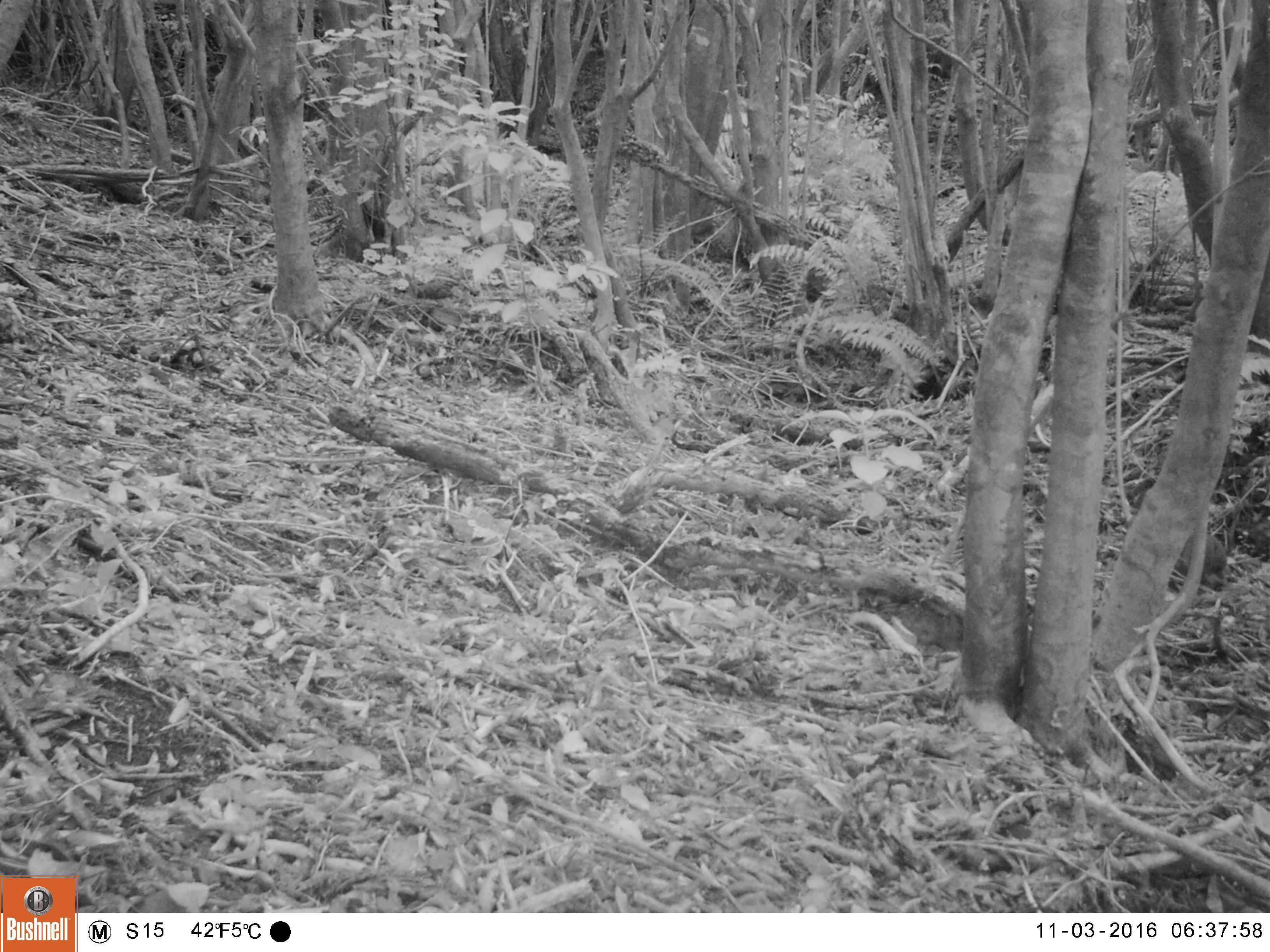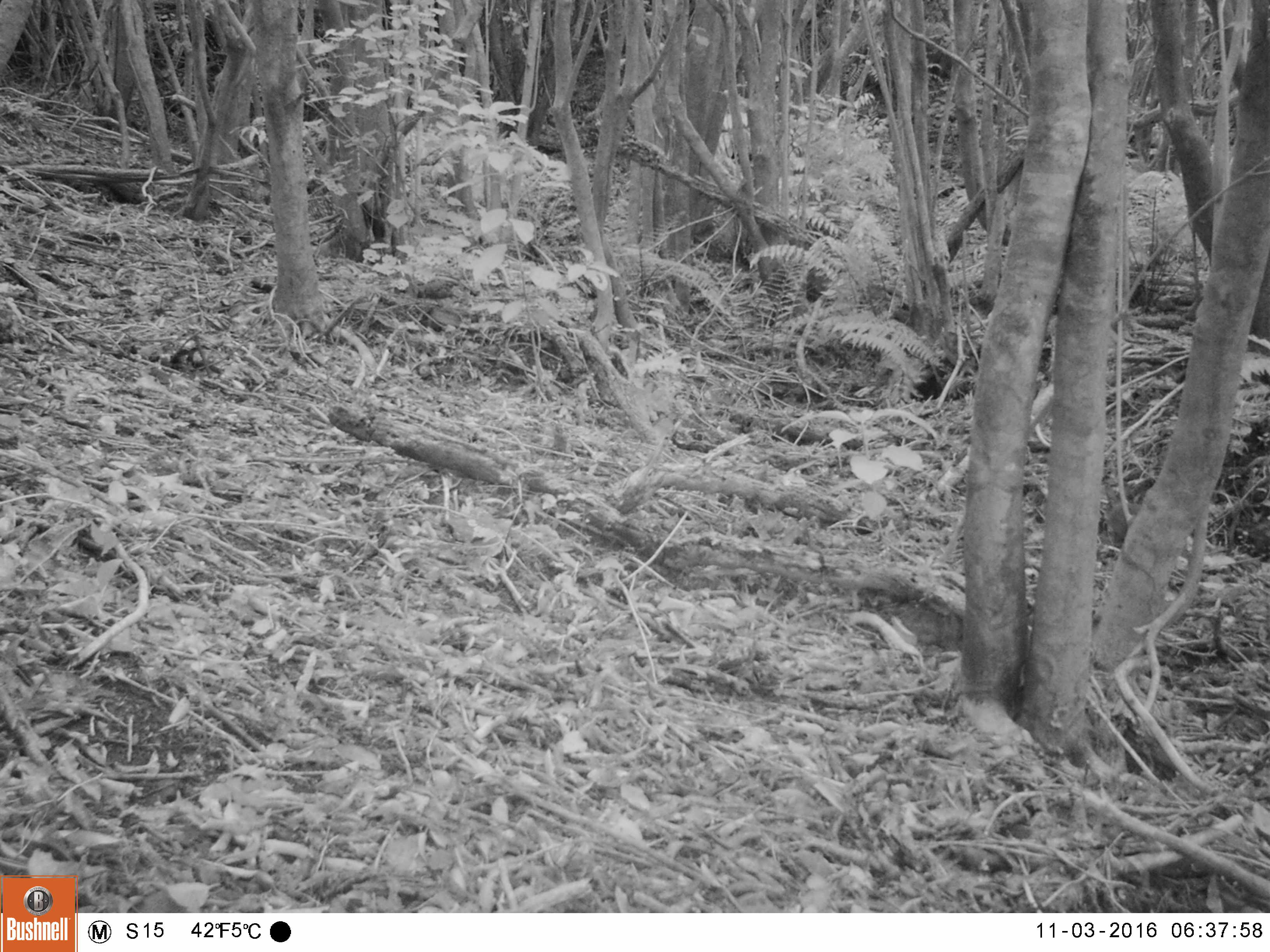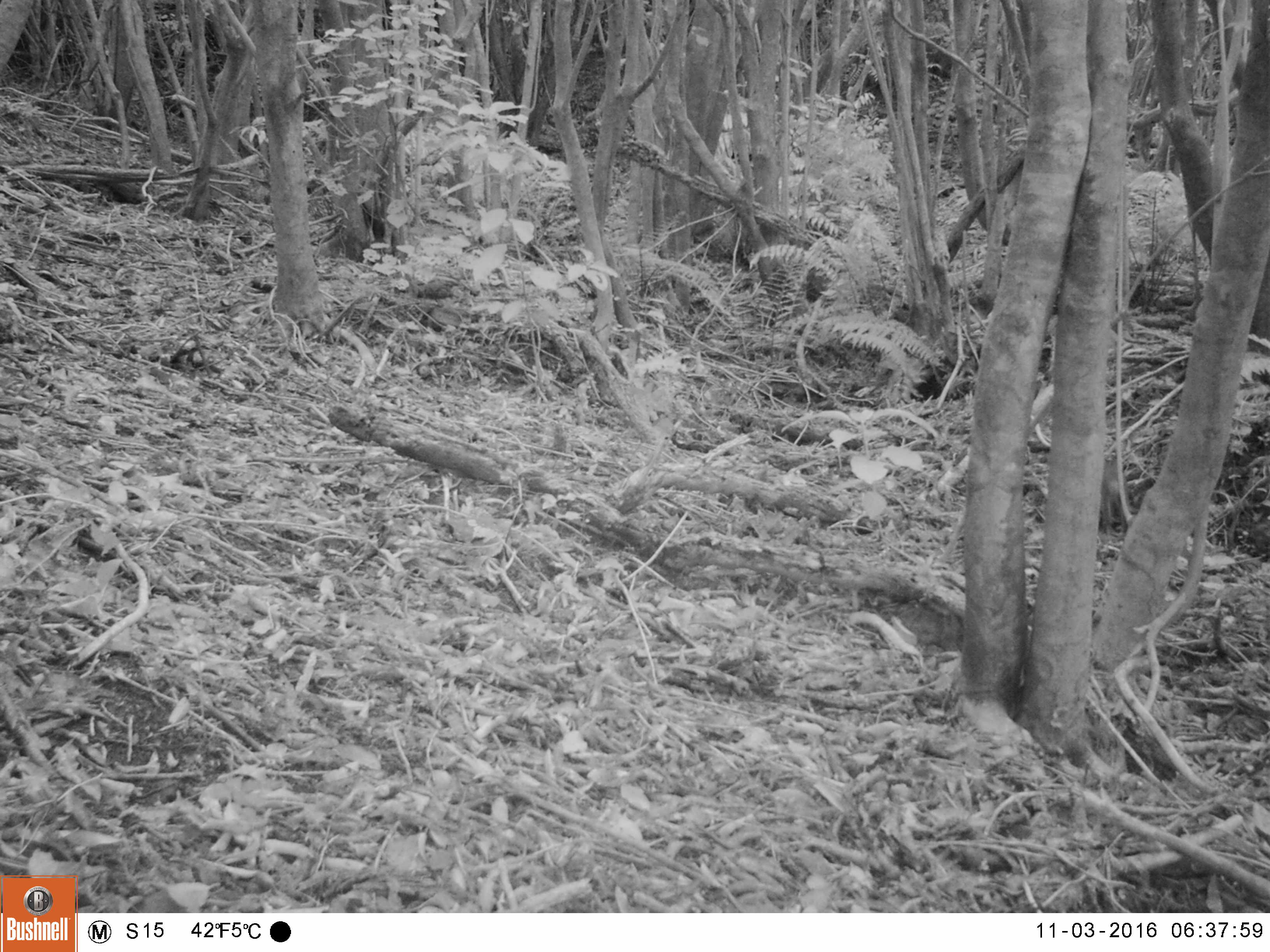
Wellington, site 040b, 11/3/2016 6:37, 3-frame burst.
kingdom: Animalia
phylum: Chordata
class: Mammalia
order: Carnivora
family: Felidae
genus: Felis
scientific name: Felis catus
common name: cat